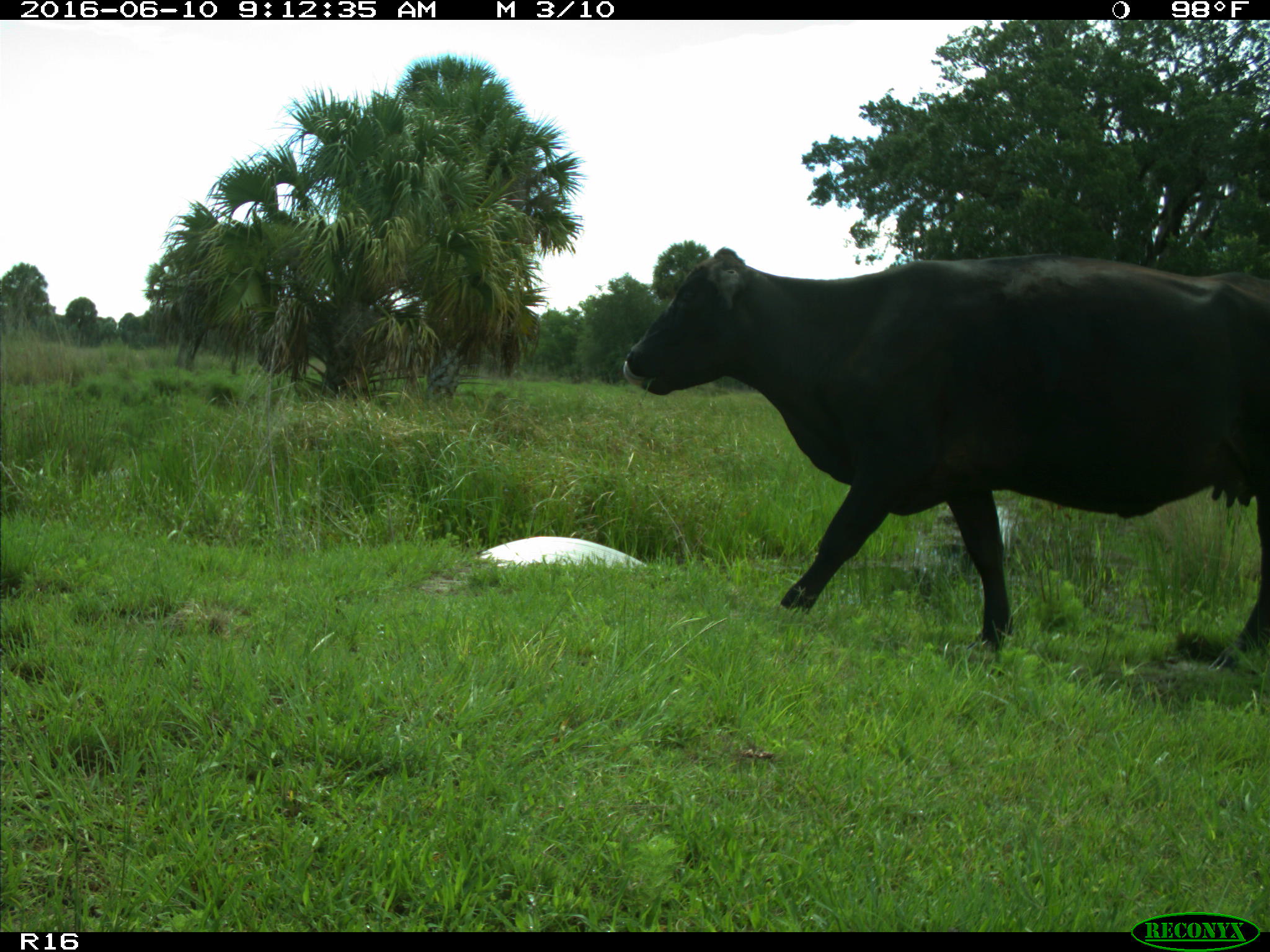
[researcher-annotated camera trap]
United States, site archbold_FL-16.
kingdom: Animalia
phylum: Chordata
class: Mammalia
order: Artiodactyla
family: Bovidae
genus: Bos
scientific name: Bos taurus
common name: domestic cow